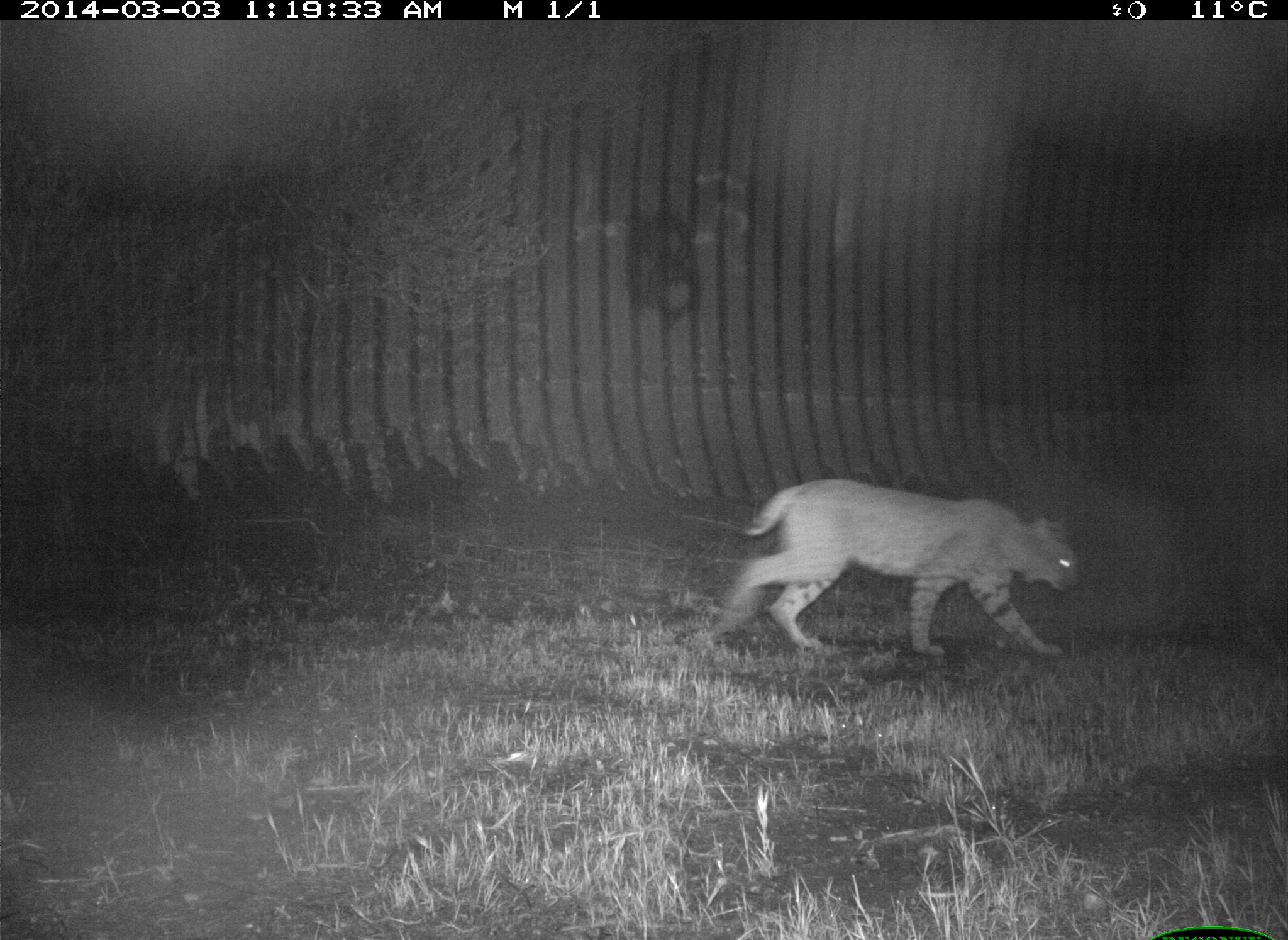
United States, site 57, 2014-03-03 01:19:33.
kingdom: Animalia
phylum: Chordata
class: Mammalia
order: Carnivora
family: Felidae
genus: Lynx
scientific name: Lynx rufus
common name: bobcat